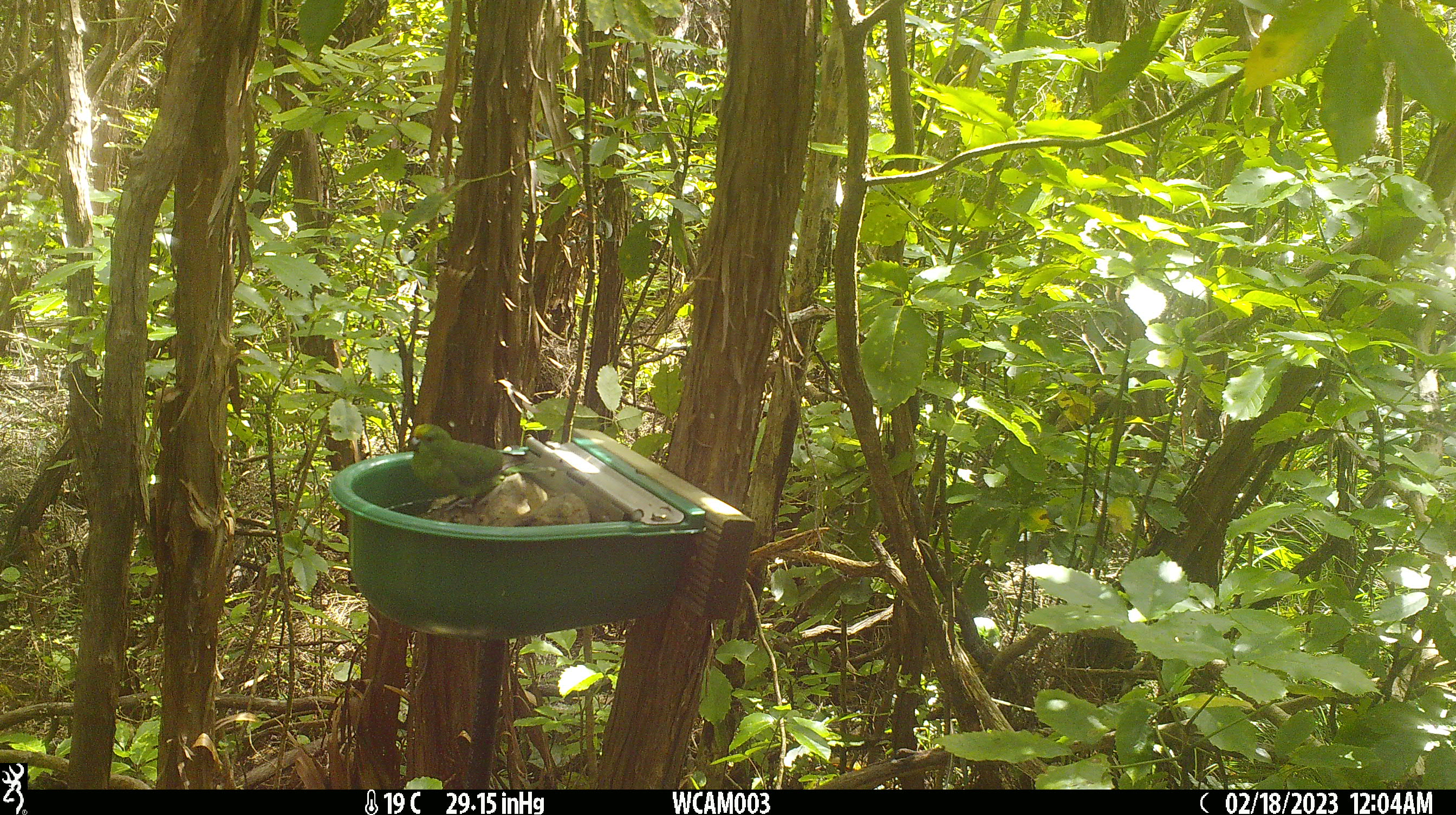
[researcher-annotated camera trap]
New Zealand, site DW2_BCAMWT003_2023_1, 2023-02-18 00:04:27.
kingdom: Animalia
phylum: Chordata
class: Aves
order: Psittaciformes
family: Psittaculidae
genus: Cyanoramphus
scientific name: Cyanoramphus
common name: parakeet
Parakeet (Cyanoramphus).